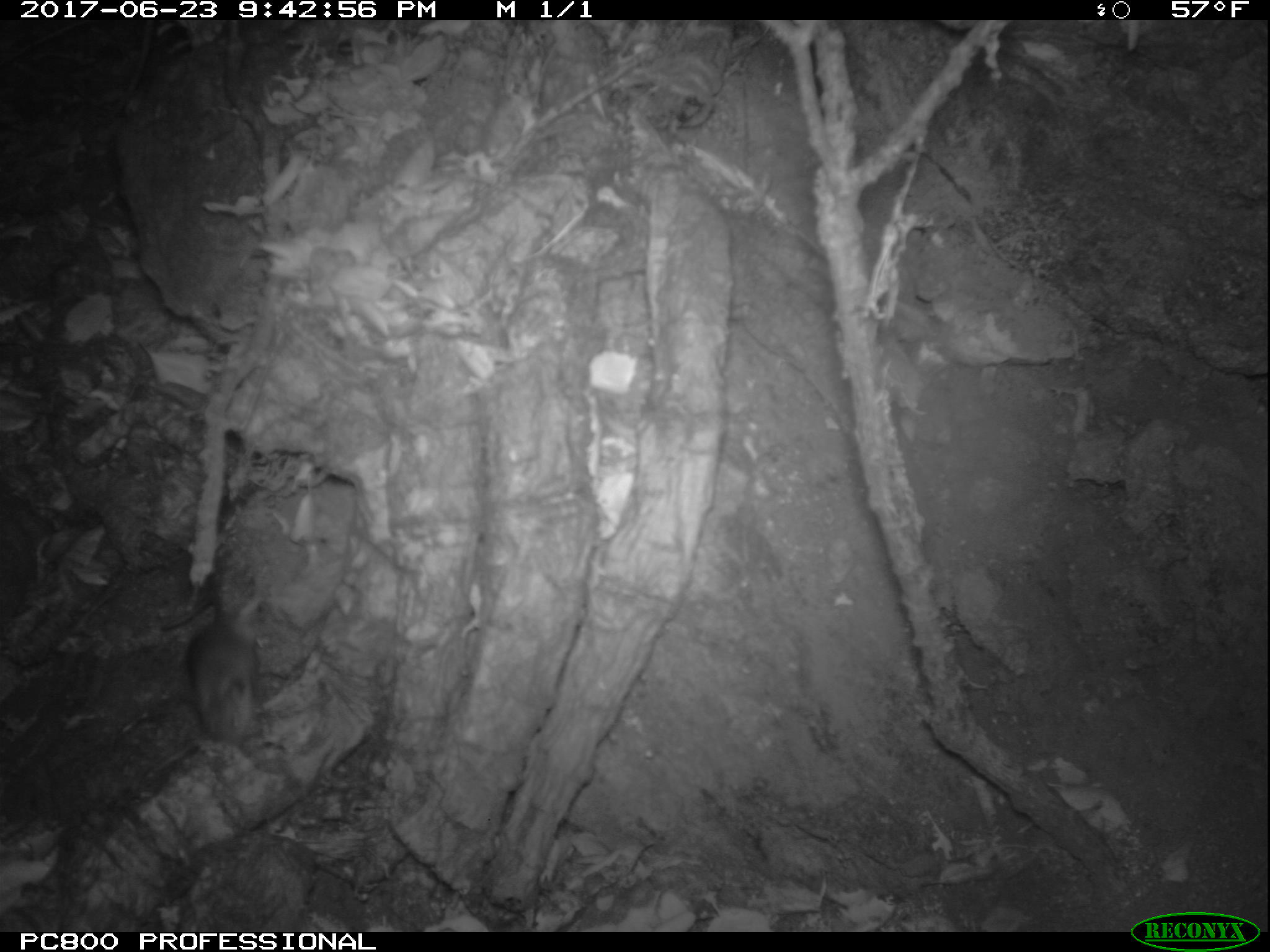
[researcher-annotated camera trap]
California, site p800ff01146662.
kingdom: Animalia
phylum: Chordata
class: Mammalia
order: Rodentia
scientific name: Rodentia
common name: rodent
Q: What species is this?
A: Rodent (Rodentia).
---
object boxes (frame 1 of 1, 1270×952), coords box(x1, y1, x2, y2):
rodent: box(161, 591, 259, 744)